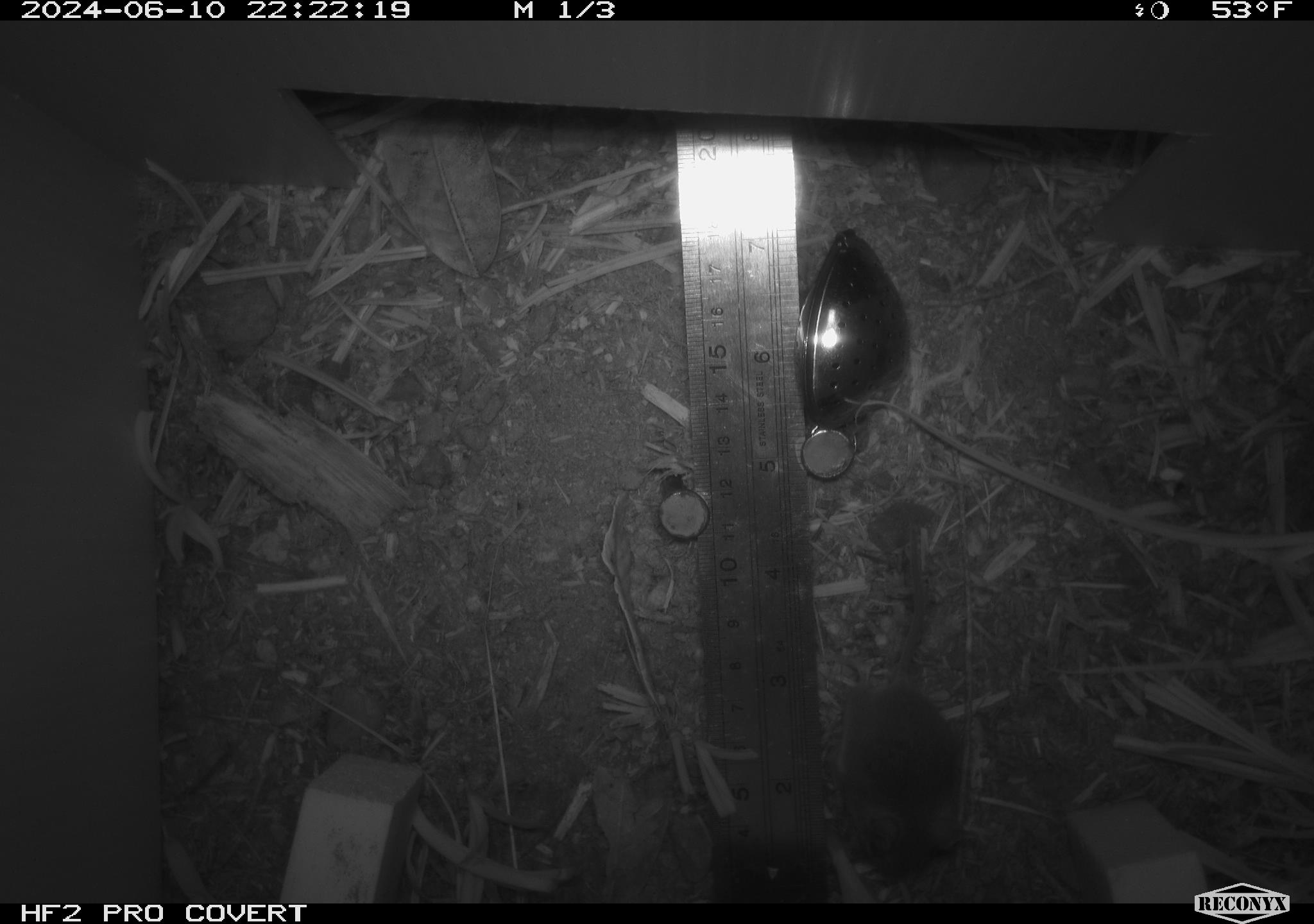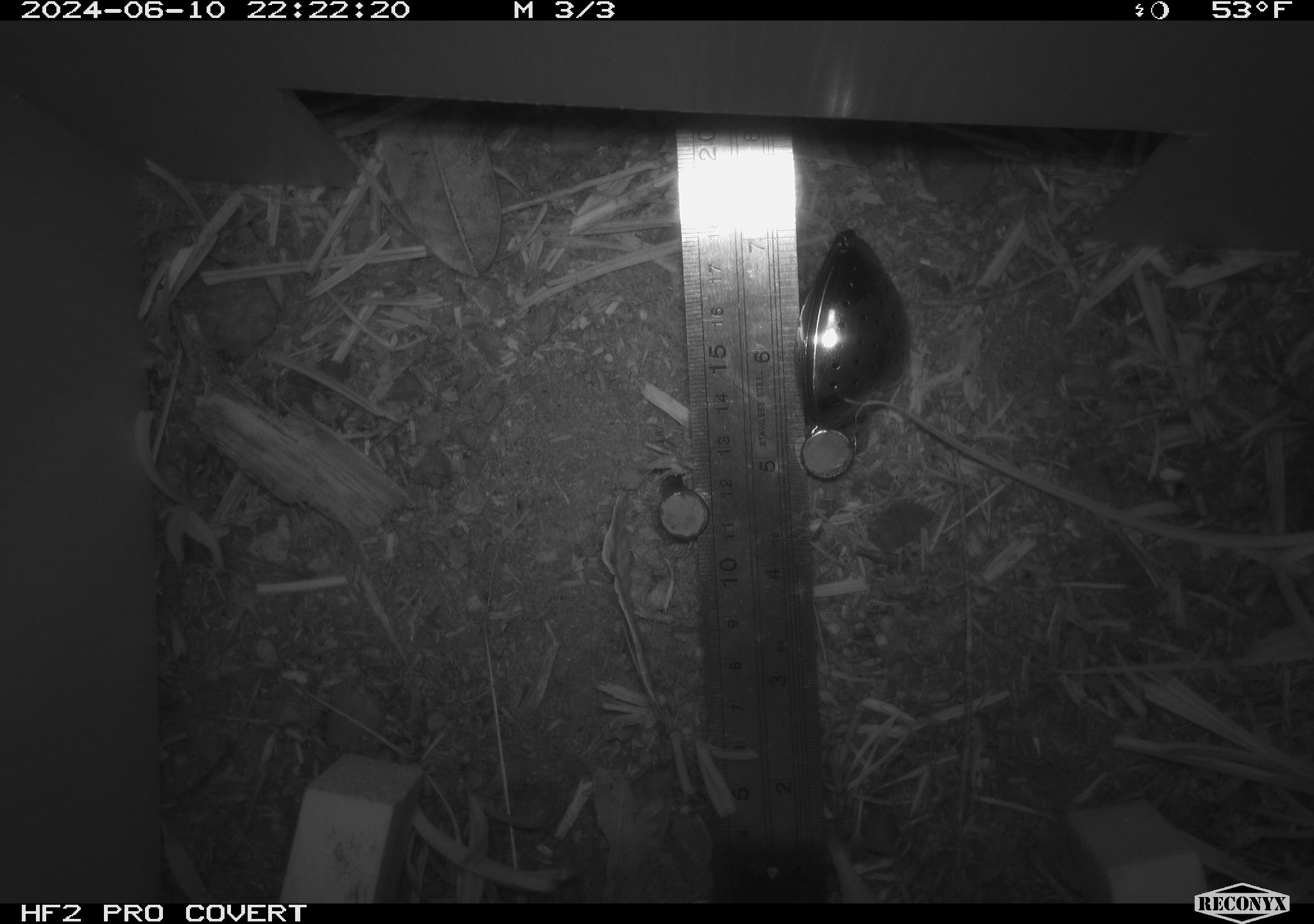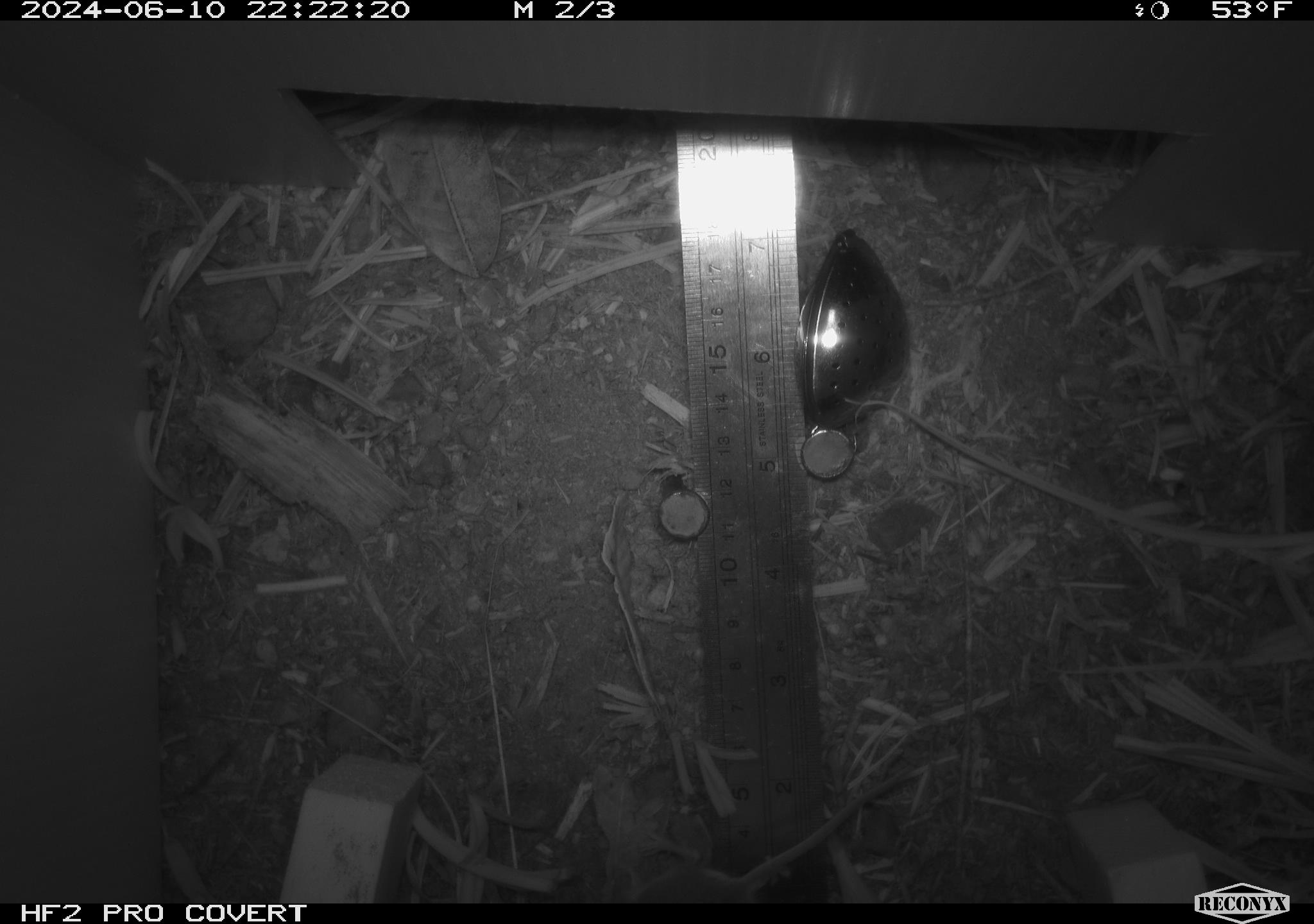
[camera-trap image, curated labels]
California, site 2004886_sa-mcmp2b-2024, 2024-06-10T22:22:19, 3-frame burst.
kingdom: Animalia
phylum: Chordata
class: Mammalia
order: Rodentia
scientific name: Rodentia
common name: mouse species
Mouse species (Rodentia).